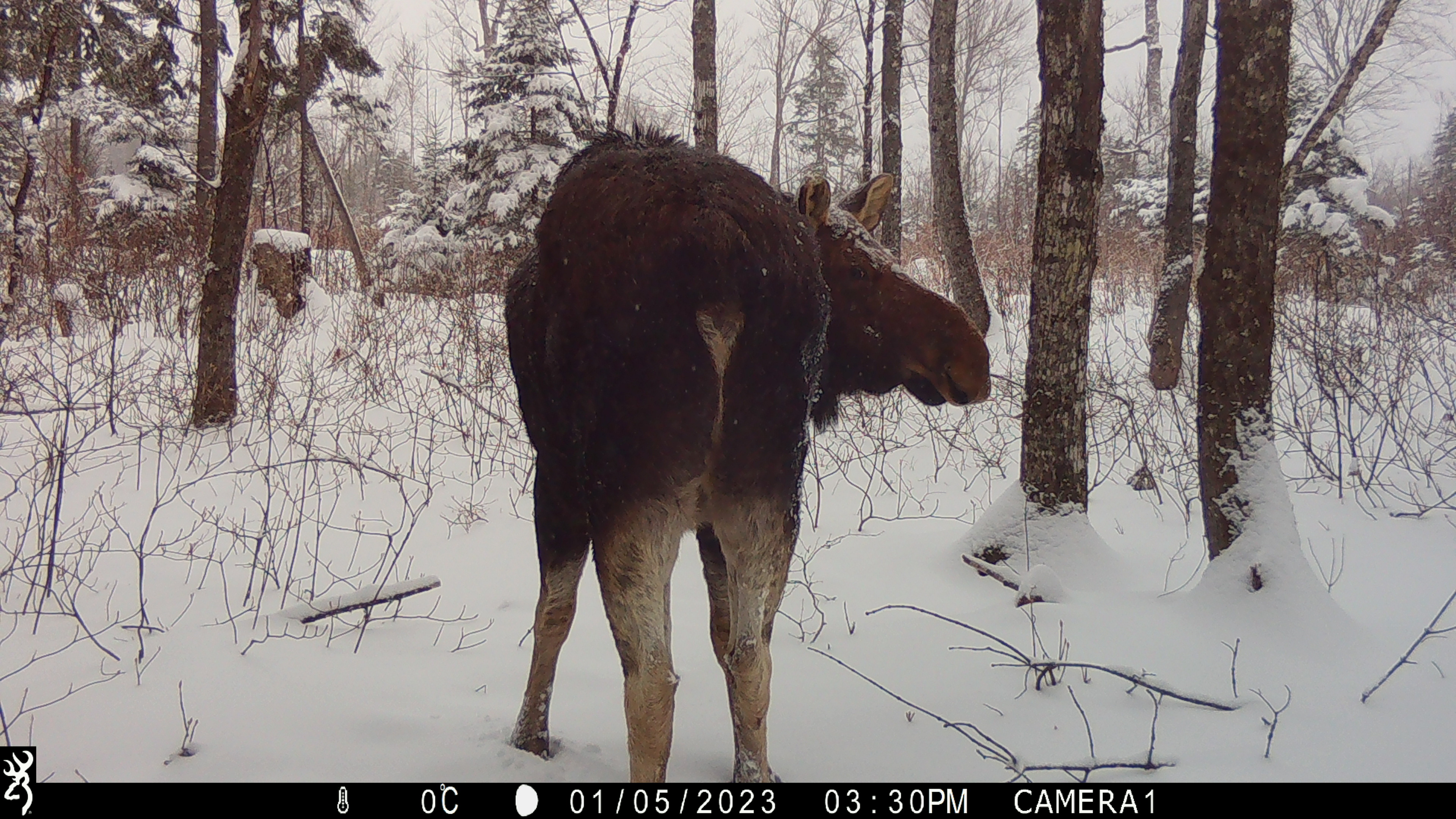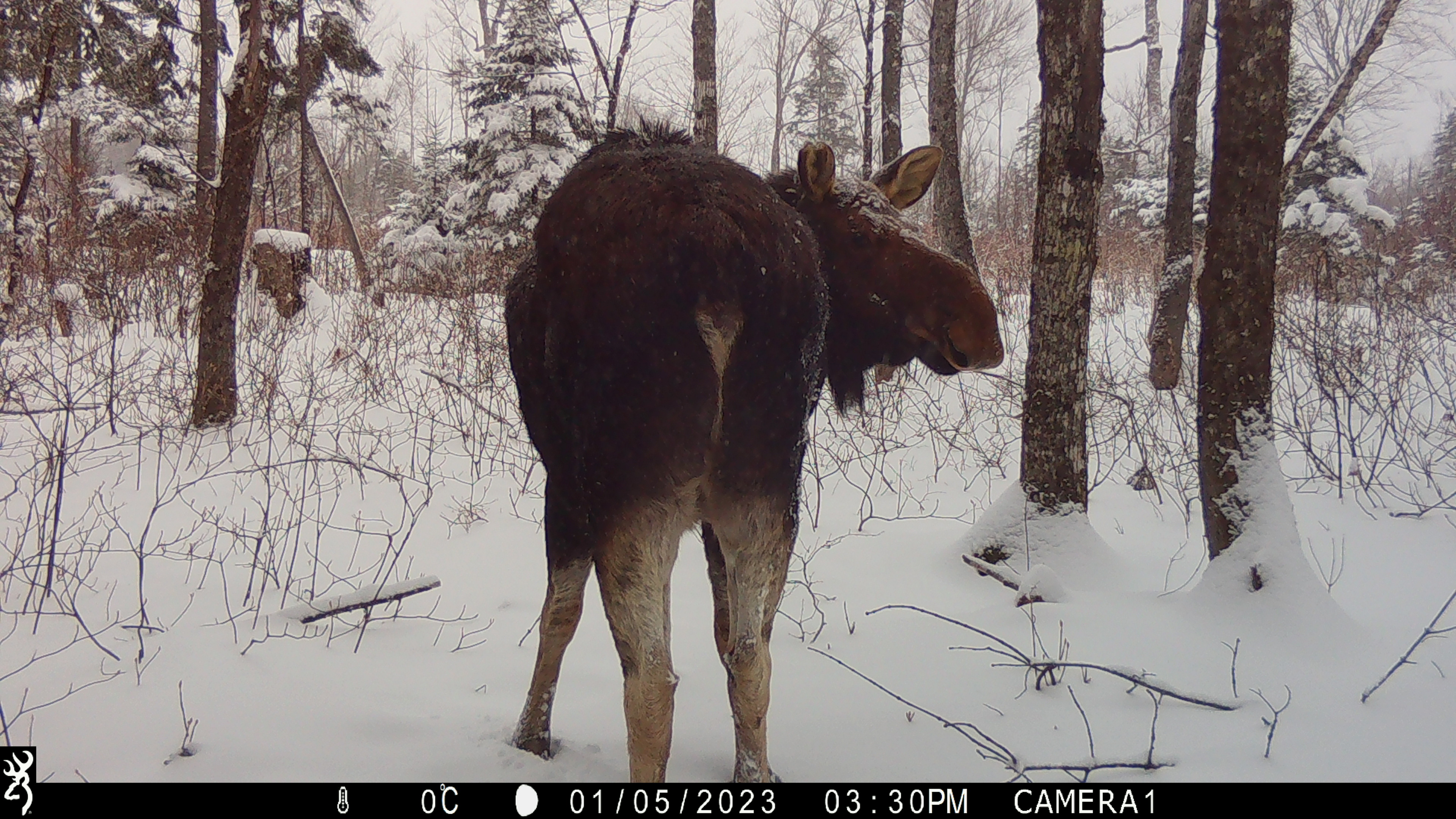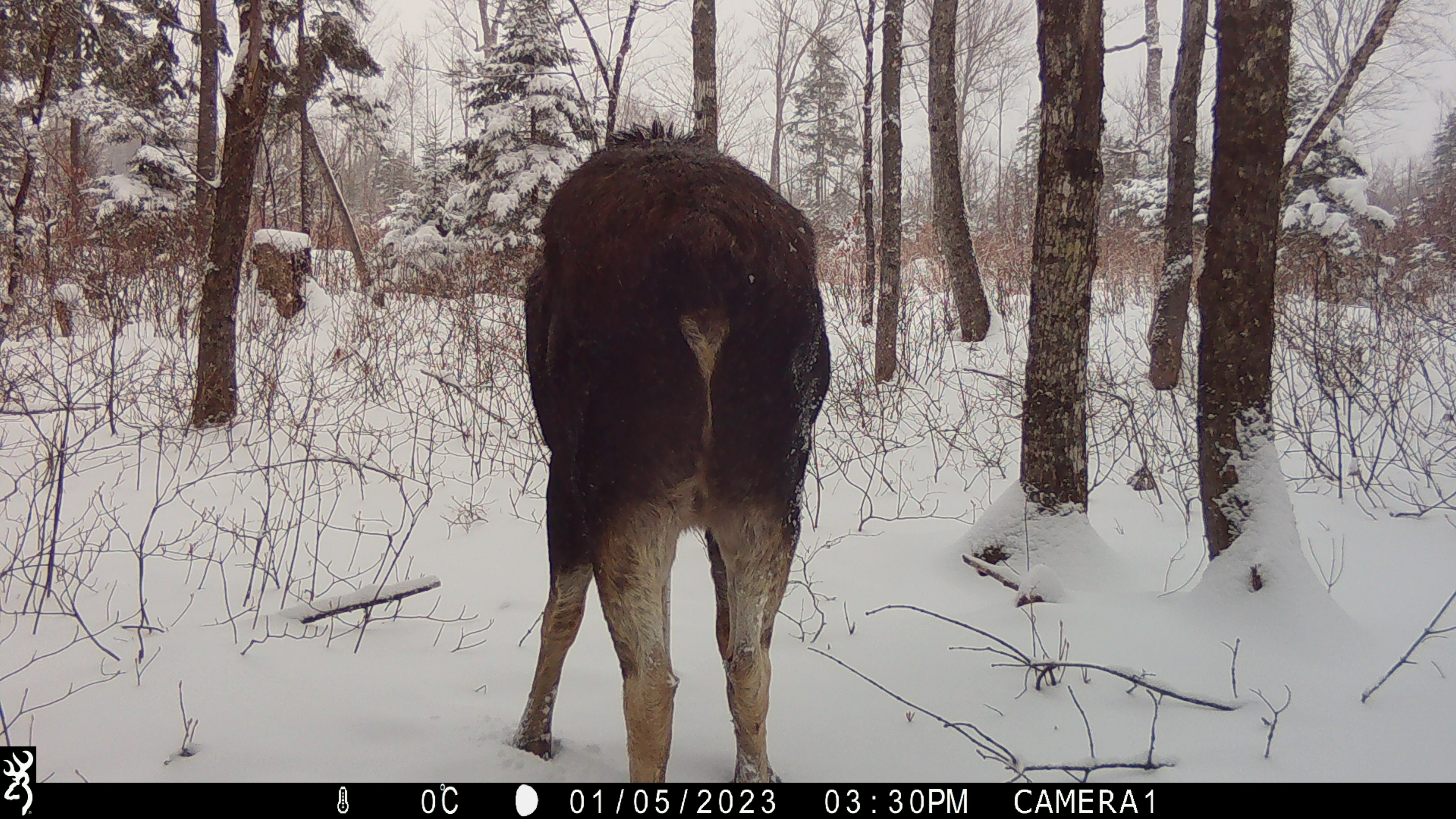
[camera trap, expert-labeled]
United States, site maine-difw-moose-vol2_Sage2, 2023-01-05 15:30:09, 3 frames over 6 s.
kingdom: Animalia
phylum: Chordata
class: Mammalia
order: Artiodactyla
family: Cervidae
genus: Alces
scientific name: Alces alces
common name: moose